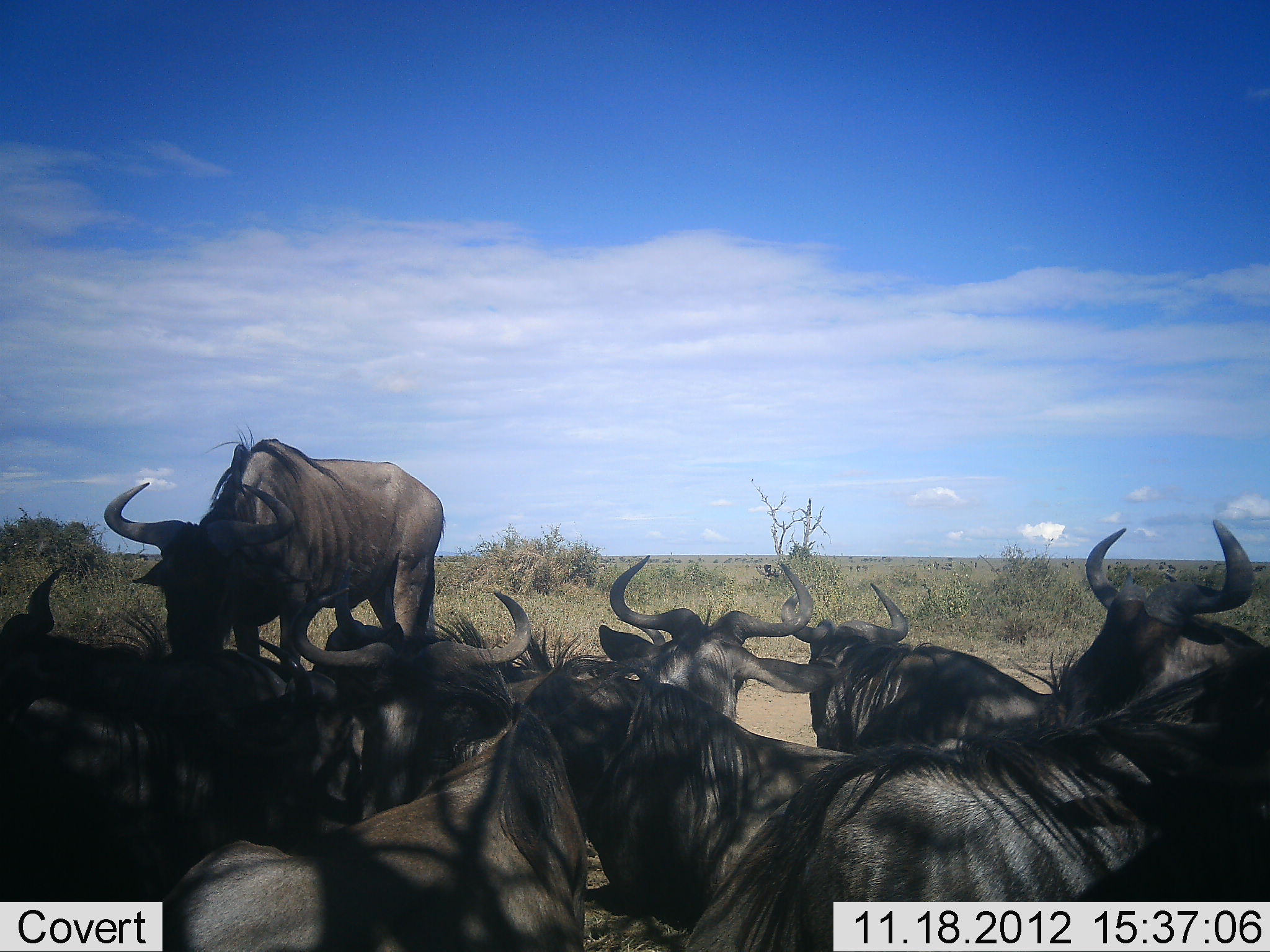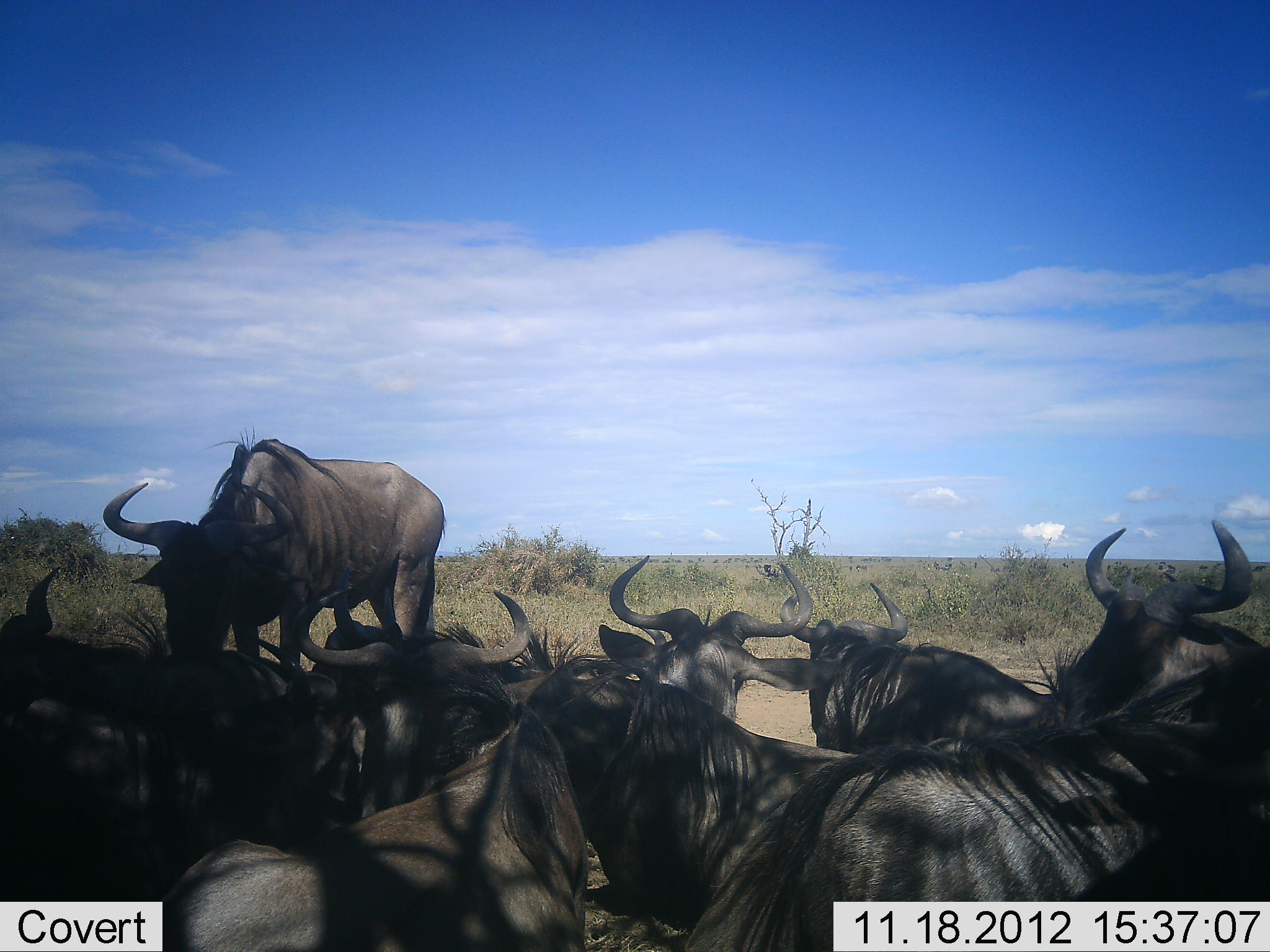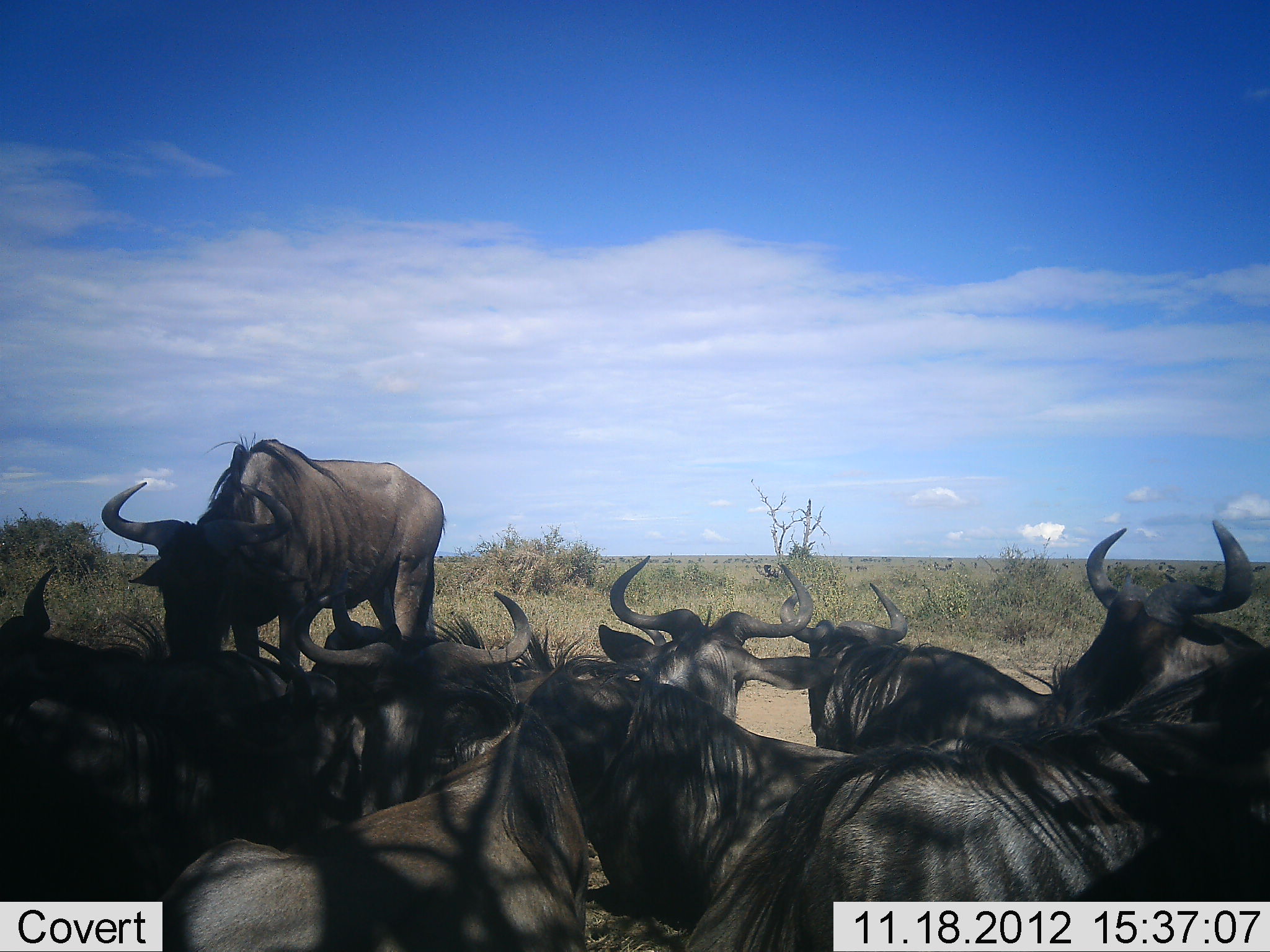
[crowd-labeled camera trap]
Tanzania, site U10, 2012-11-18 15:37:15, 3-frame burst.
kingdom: Animalia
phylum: Chordata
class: Mammalia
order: Artiodactyla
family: Bovidae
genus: Connochaetes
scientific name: Connochaetes taurinus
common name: blue wildebeest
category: wildebeest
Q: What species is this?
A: Wildebeest (blue wildebeest) (Connochaetes taurinus).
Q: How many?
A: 10.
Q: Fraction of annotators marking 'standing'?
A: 70%.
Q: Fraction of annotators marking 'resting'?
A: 90%.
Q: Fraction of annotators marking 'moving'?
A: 0%.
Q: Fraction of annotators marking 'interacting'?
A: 10%.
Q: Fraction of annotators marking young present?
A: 0%.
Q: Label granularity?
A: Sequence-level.